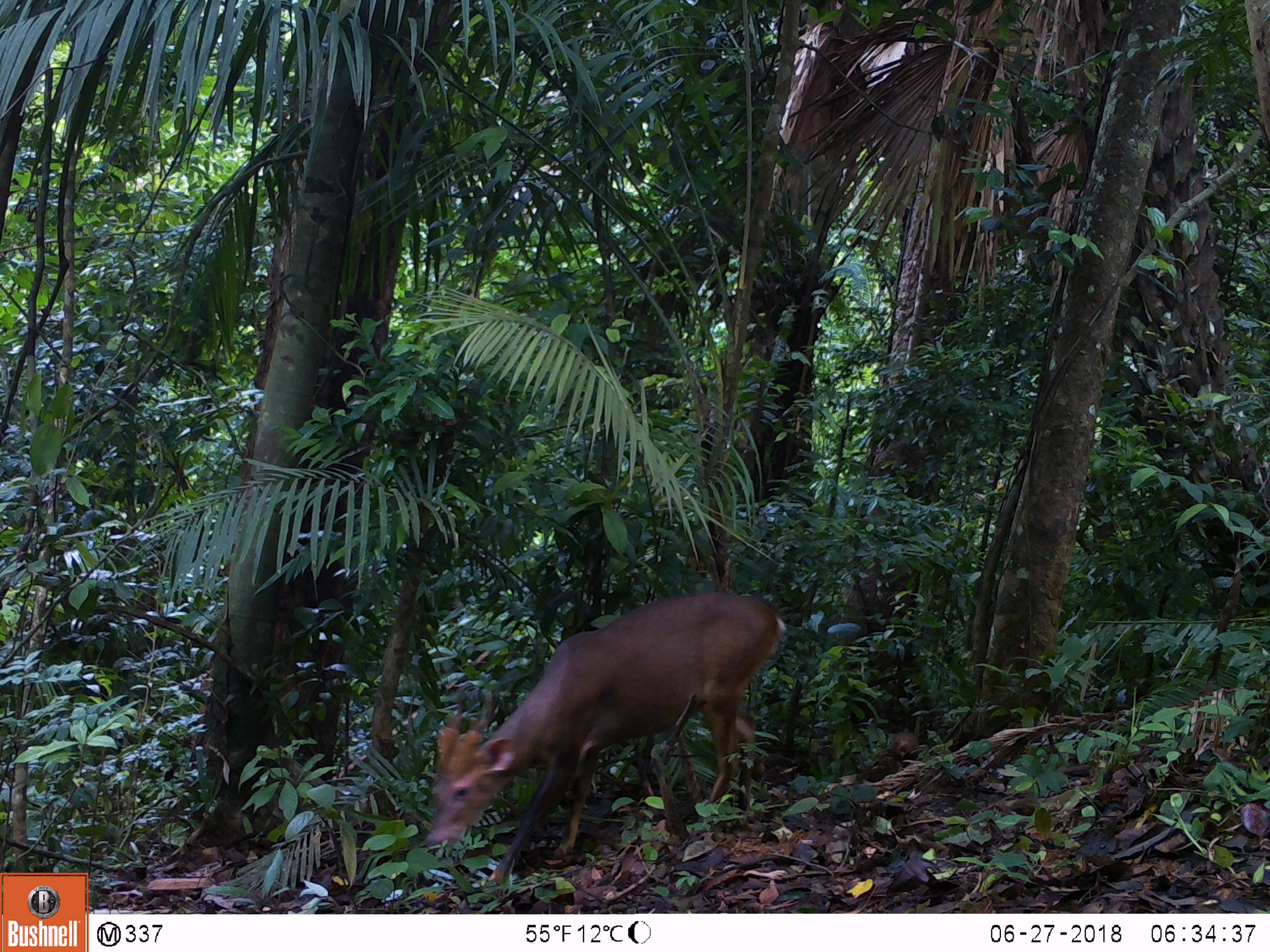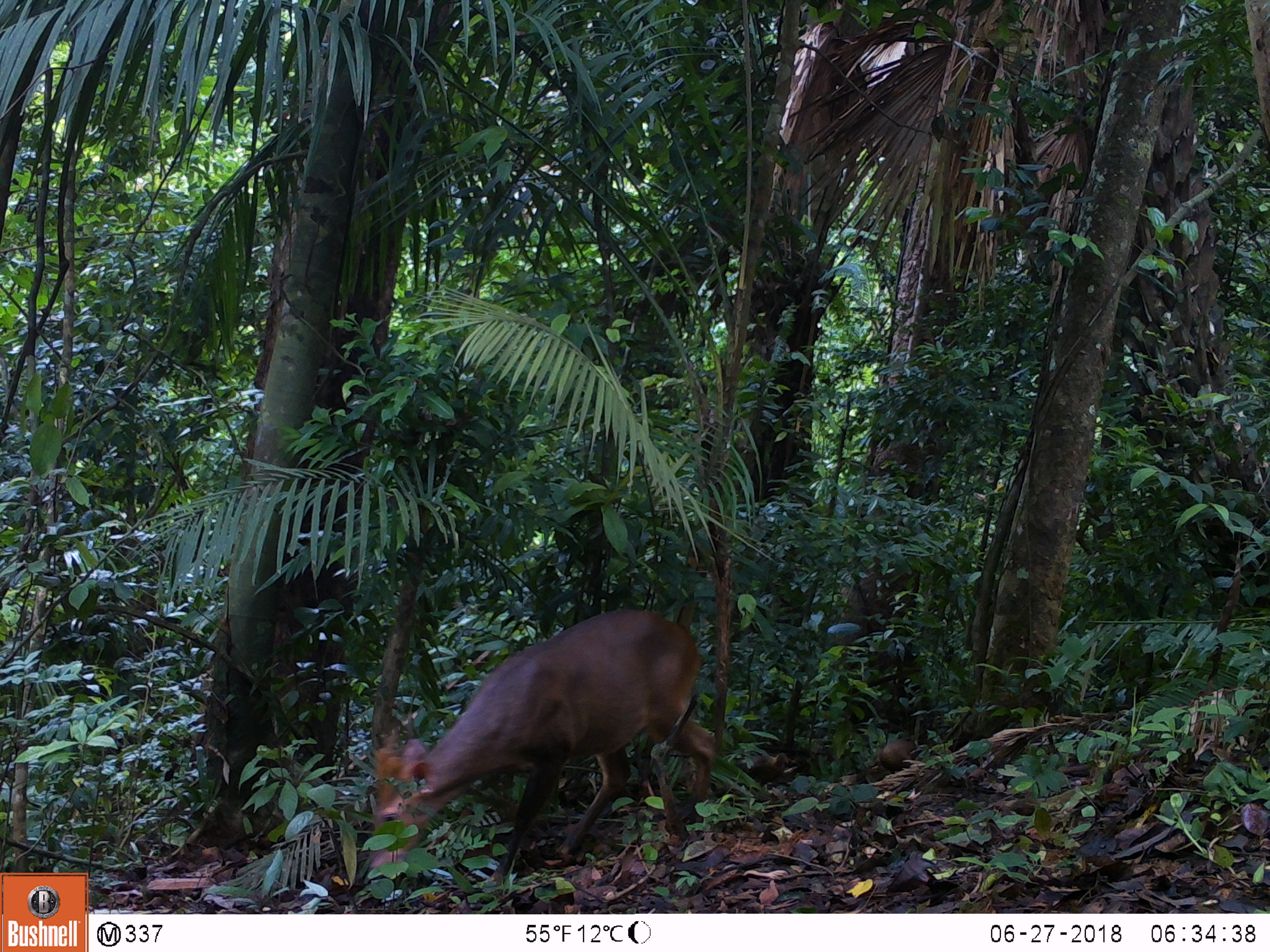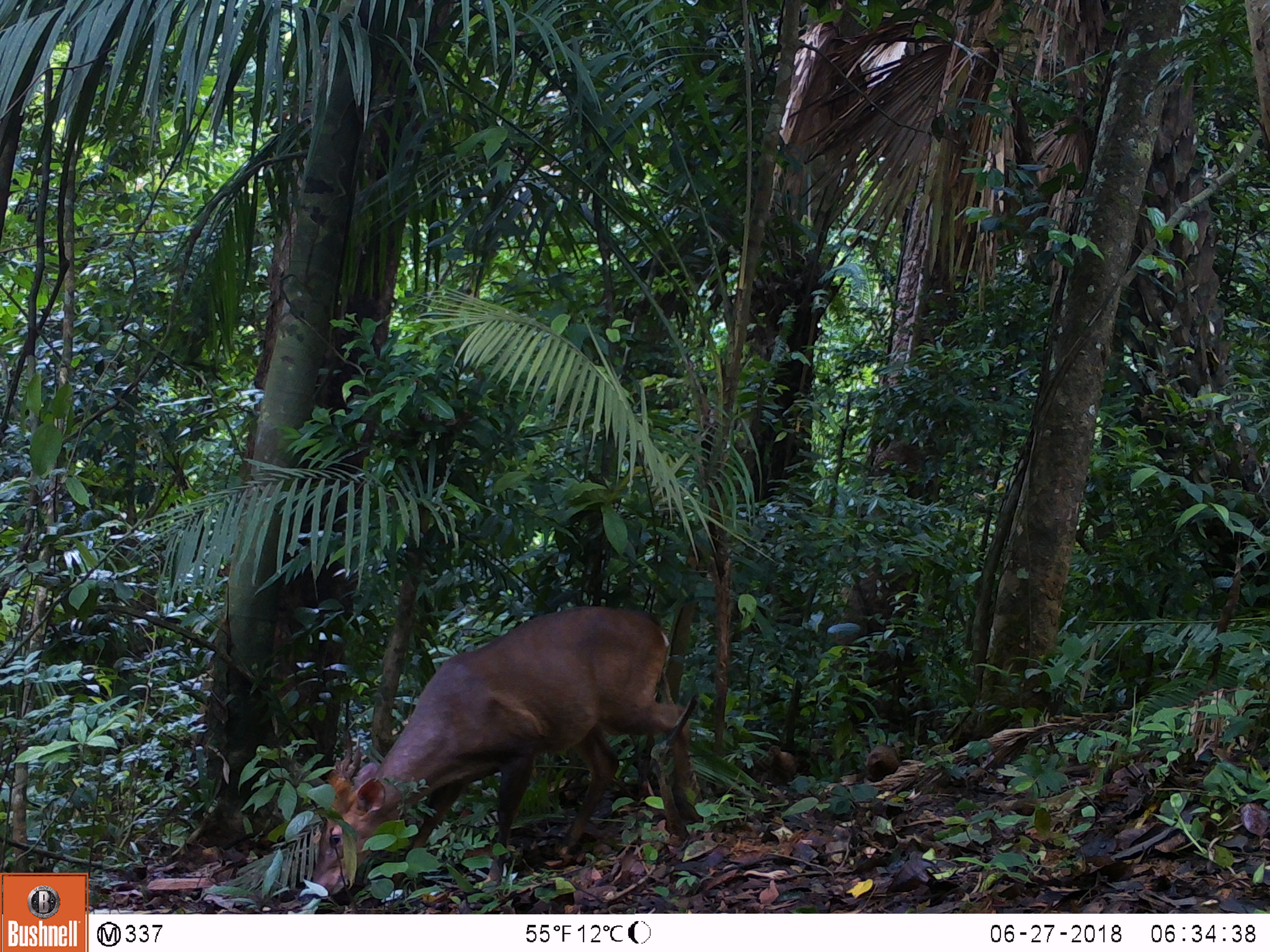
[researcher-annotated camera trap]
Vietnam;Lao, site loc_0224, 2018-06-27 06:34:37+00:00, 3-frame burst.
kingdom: Animalia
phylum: Chordata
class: Aves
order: Galliformes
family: Phasianidae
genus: Gallus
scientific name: Gallus gallus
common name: red junglefowl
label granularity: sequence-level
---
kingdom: Animalia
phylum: Chordata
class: Mammalia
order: Artiodactyla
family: Cervidae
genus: Muntiacus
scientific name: Muntiacus vuquangensis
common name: large-antlered muntjac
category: large antlered muntjac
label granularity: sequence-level